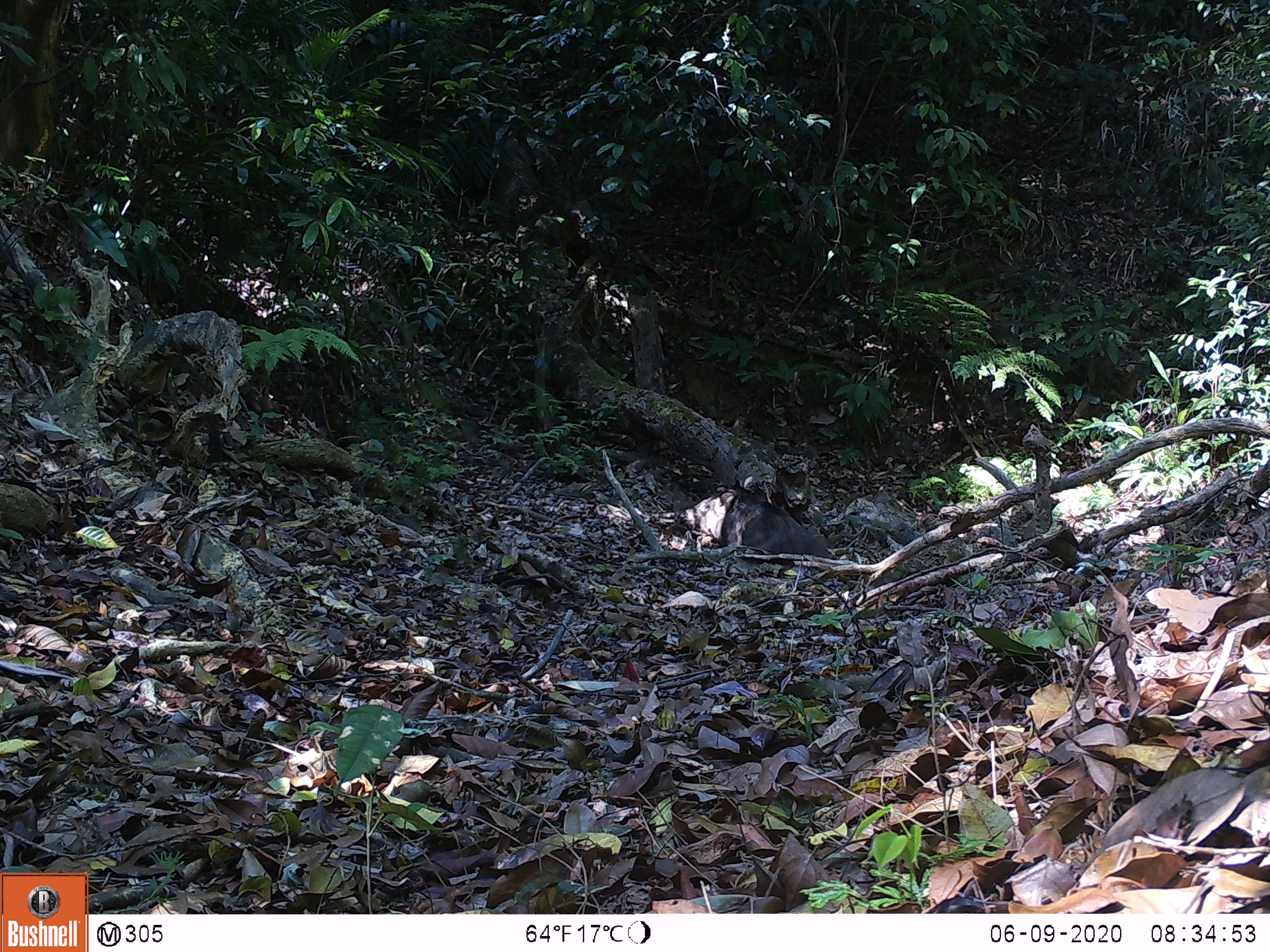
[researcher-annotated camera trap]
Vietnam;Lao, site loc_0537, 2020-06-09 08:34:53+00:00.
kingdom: Animalia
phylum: Chordata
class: Mammalia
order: Artiodactyla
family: Suidae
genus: Sus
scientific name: Sus scrofa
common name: eurasian wild pig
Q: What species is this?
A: Eurasian wild pig (Sus scrofa).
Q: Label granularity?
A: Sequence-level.